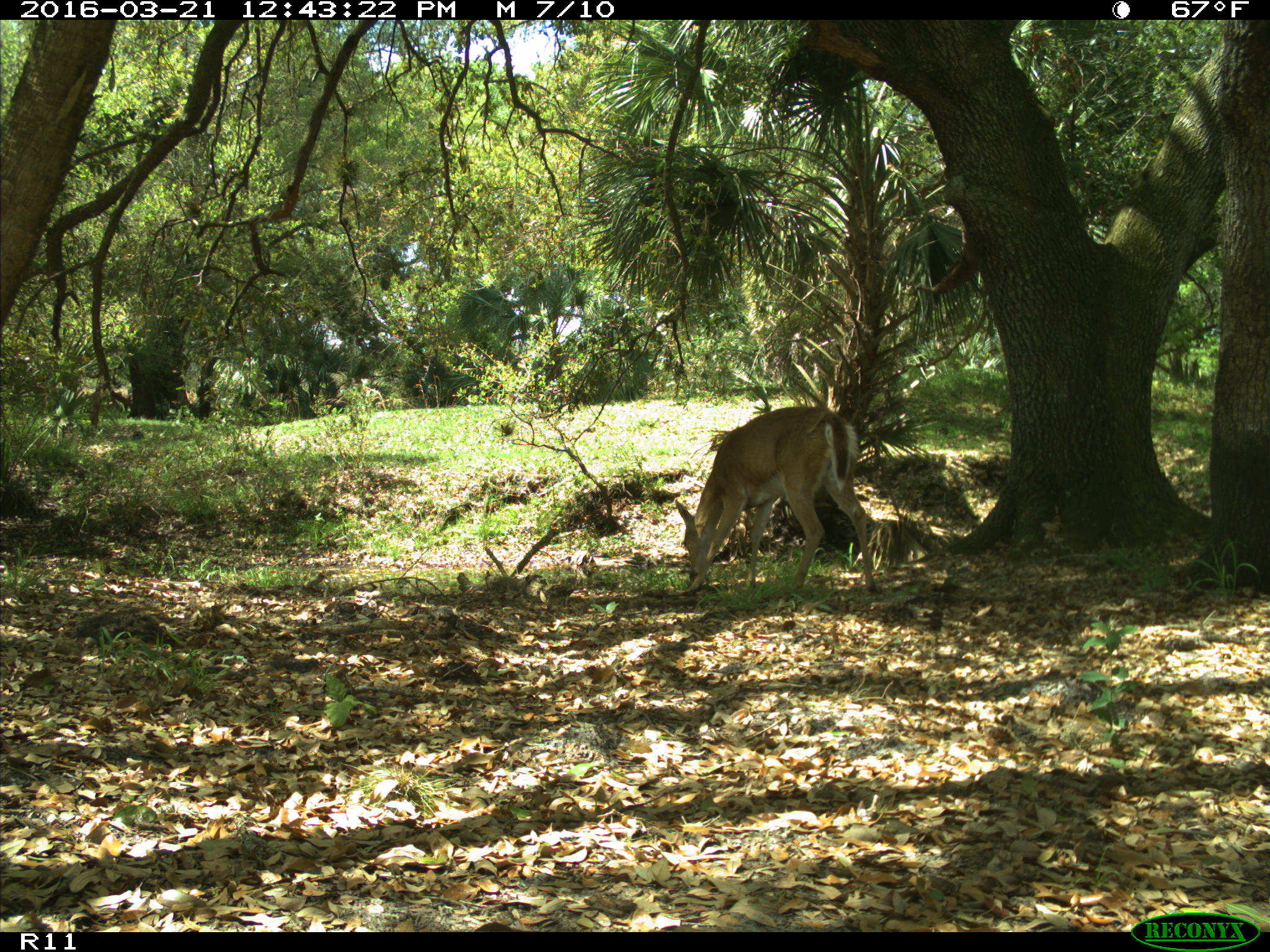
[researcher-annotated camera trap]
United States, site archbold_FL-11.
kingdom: Animalia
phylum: Chordata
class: Mammalia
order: Artiodactyla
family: Cervidae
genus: Odocoileus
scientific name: Odocoileus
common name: deer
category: unidentified deer